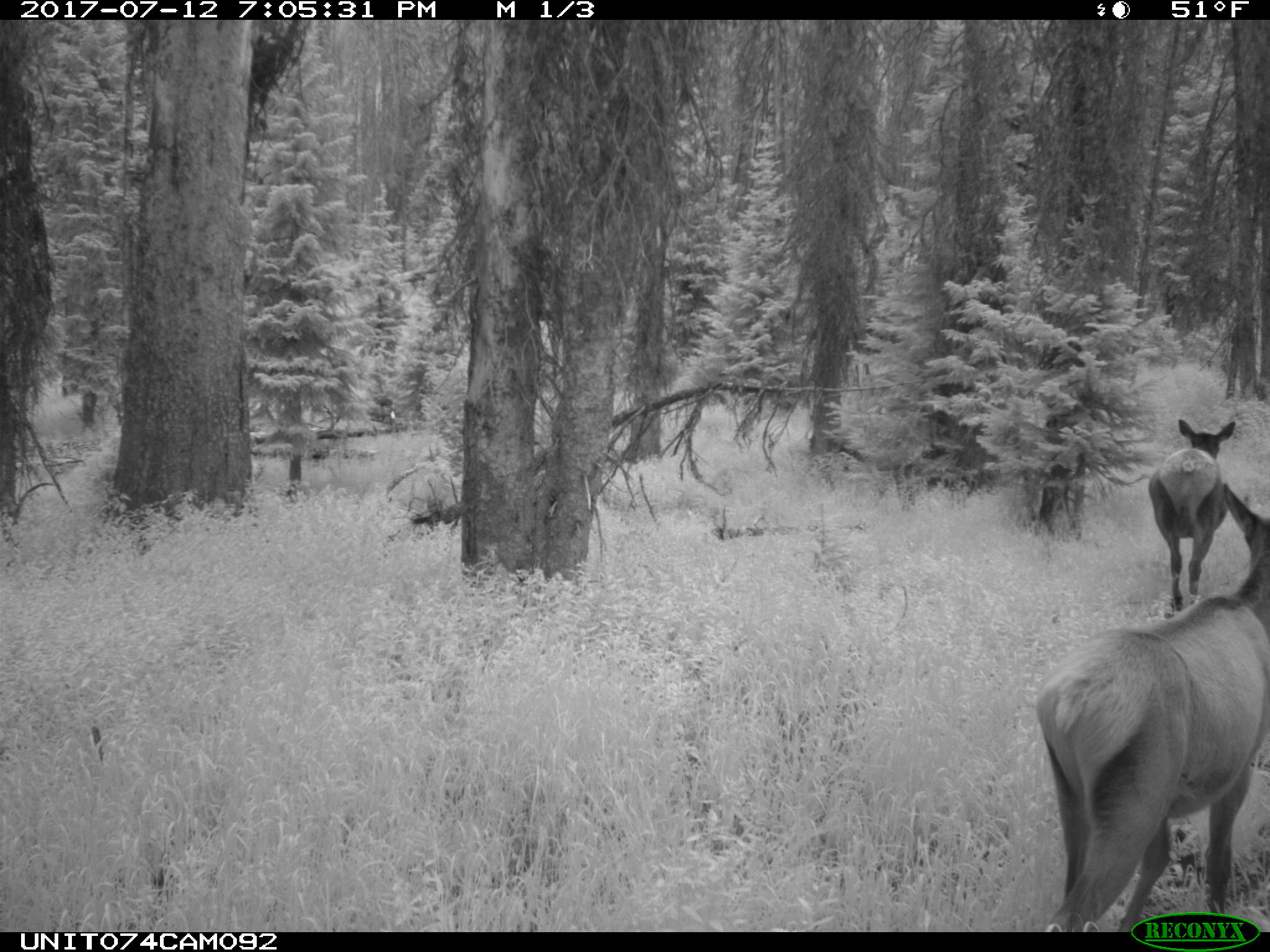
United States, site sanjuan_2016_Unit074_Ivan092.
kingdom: Animalia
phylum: Chordata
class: Mammalia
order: Artiodactyla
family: Cervidae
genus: Cervus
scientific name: Cervus elaphus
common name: red deer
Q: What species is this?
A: Cervus elaphus (red deer).